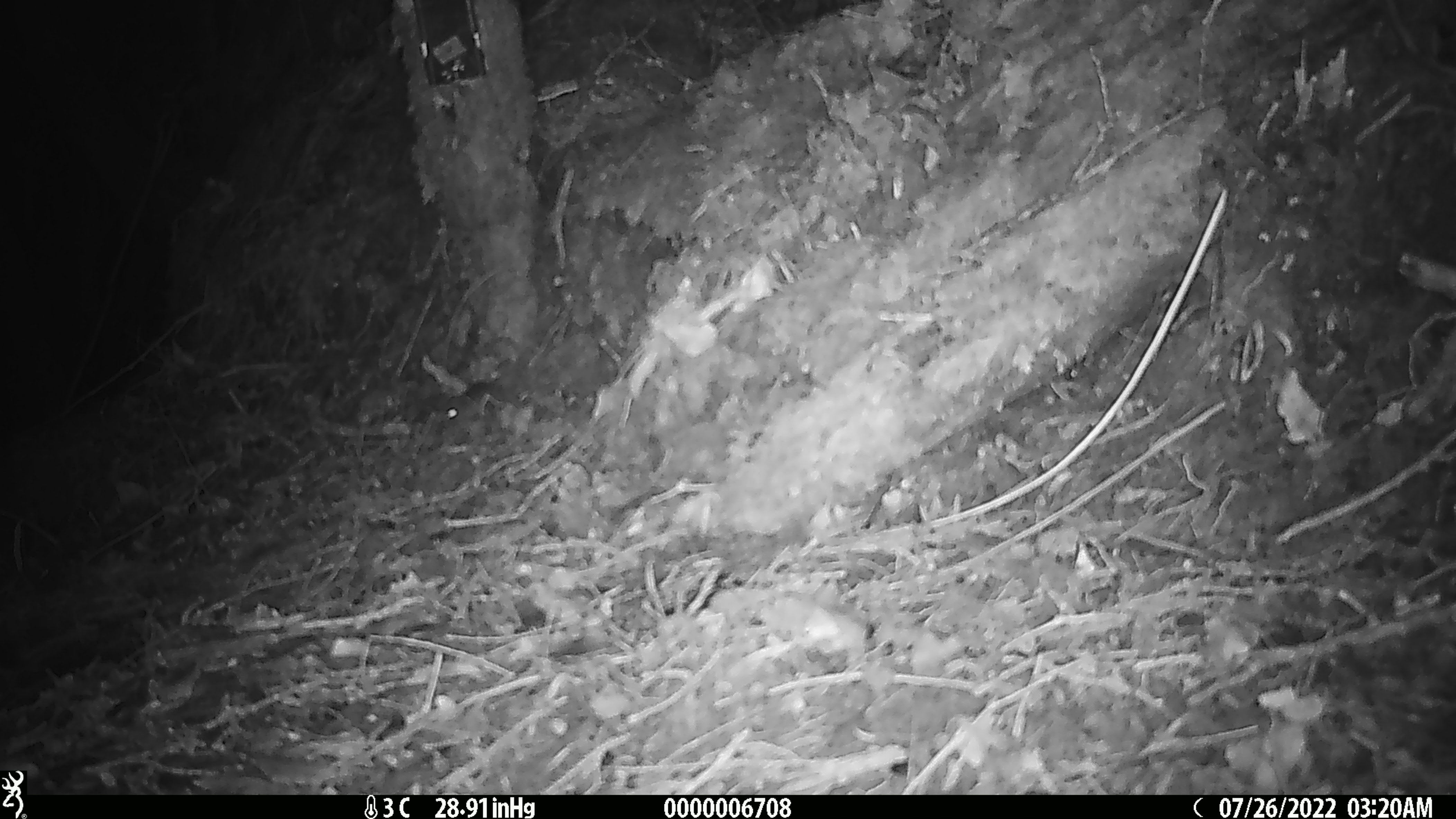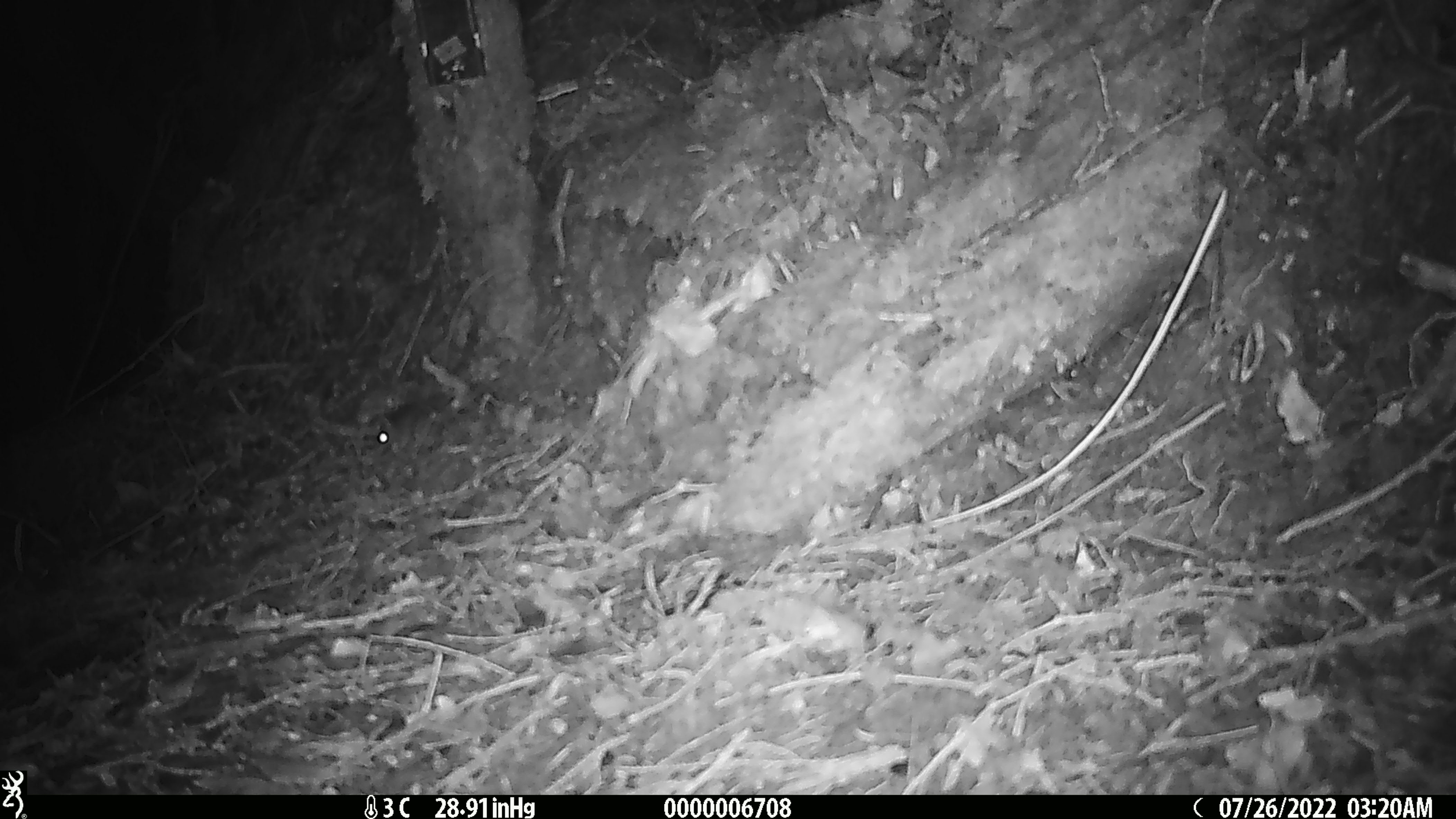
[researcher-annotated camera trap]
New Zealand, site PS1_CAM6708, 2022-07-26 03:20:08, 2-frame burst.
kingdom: Animalia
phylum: Chordata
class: Mammalia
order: Rodentia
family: Muridae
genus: Mus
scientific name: Mus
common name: mouse